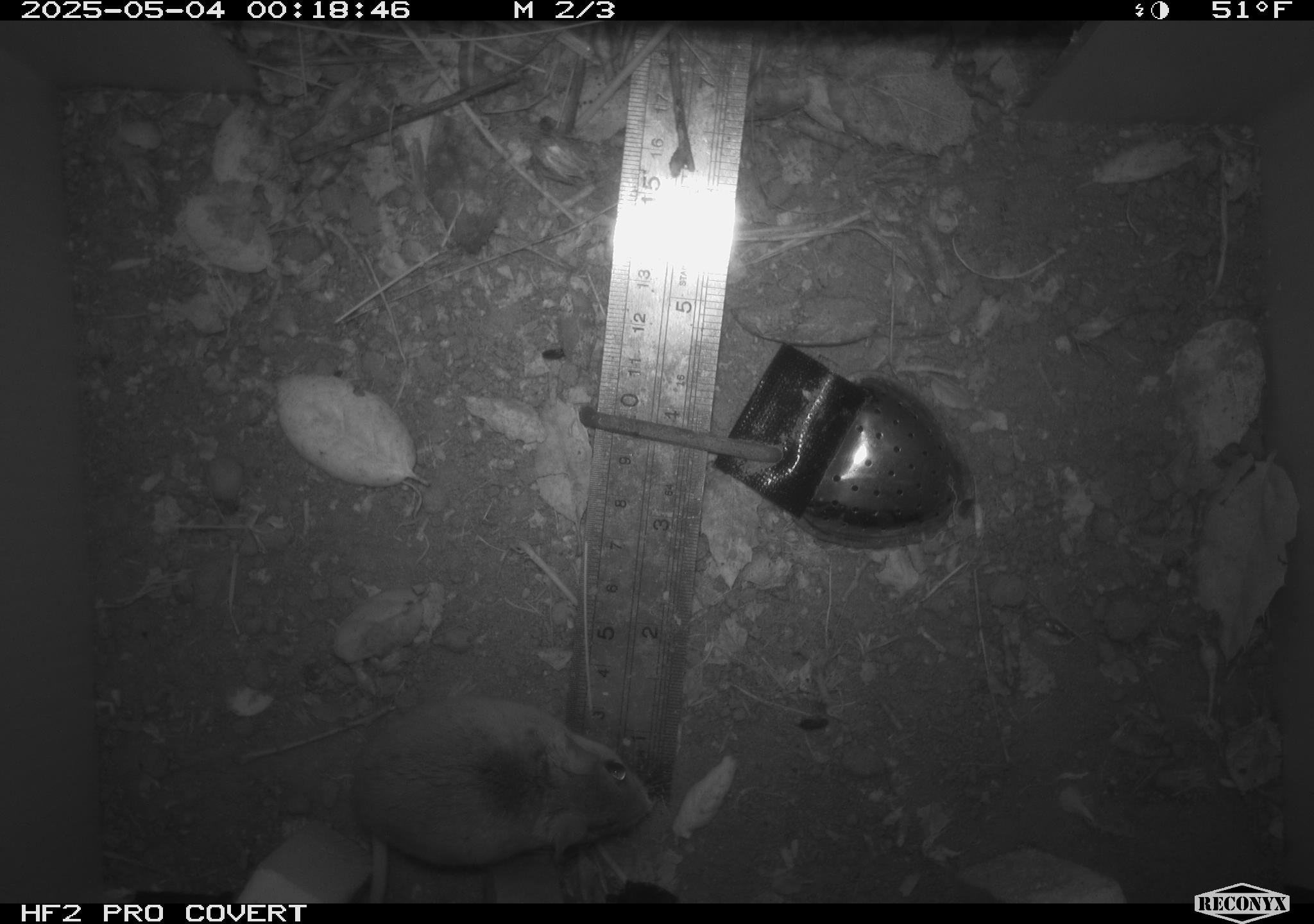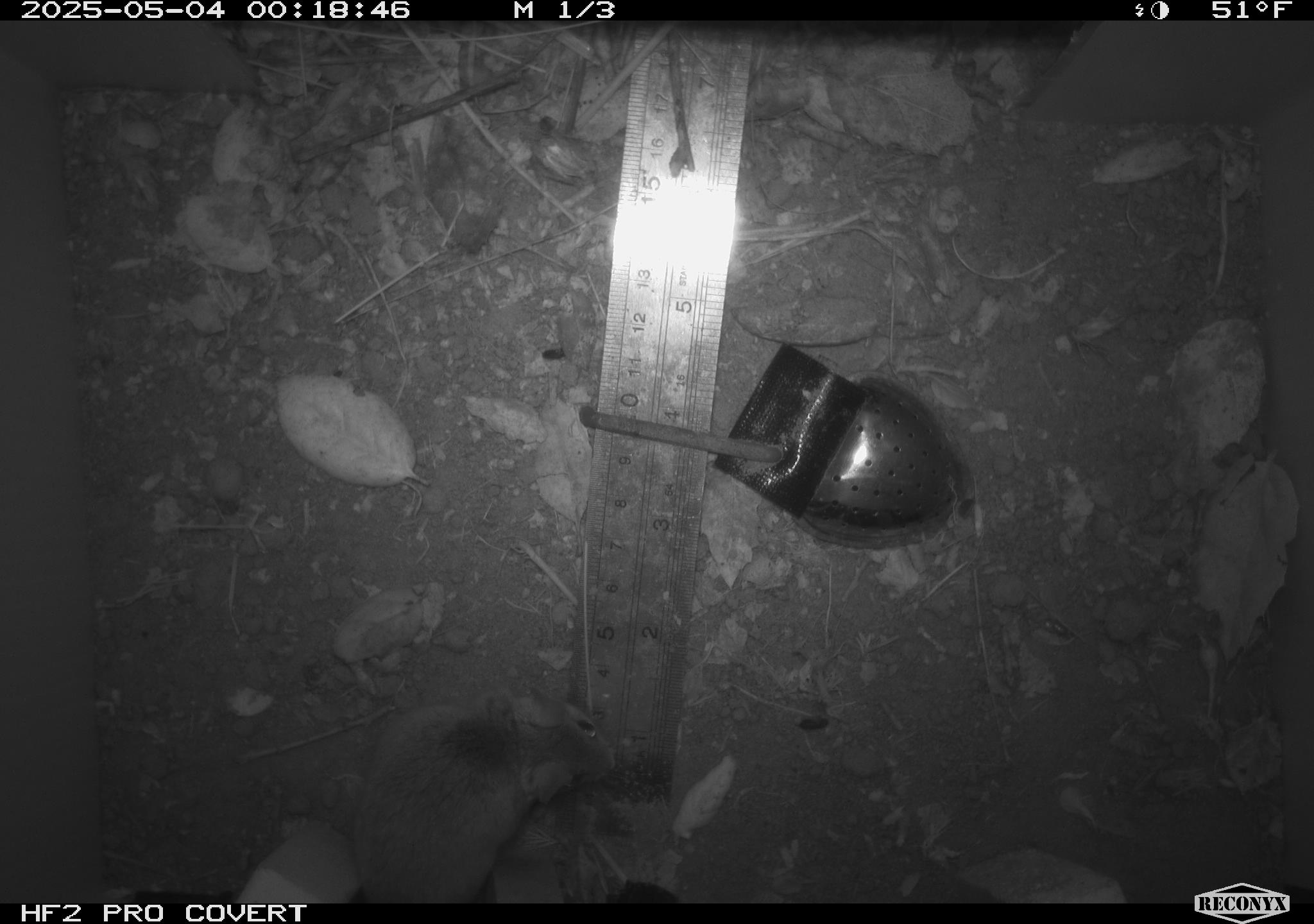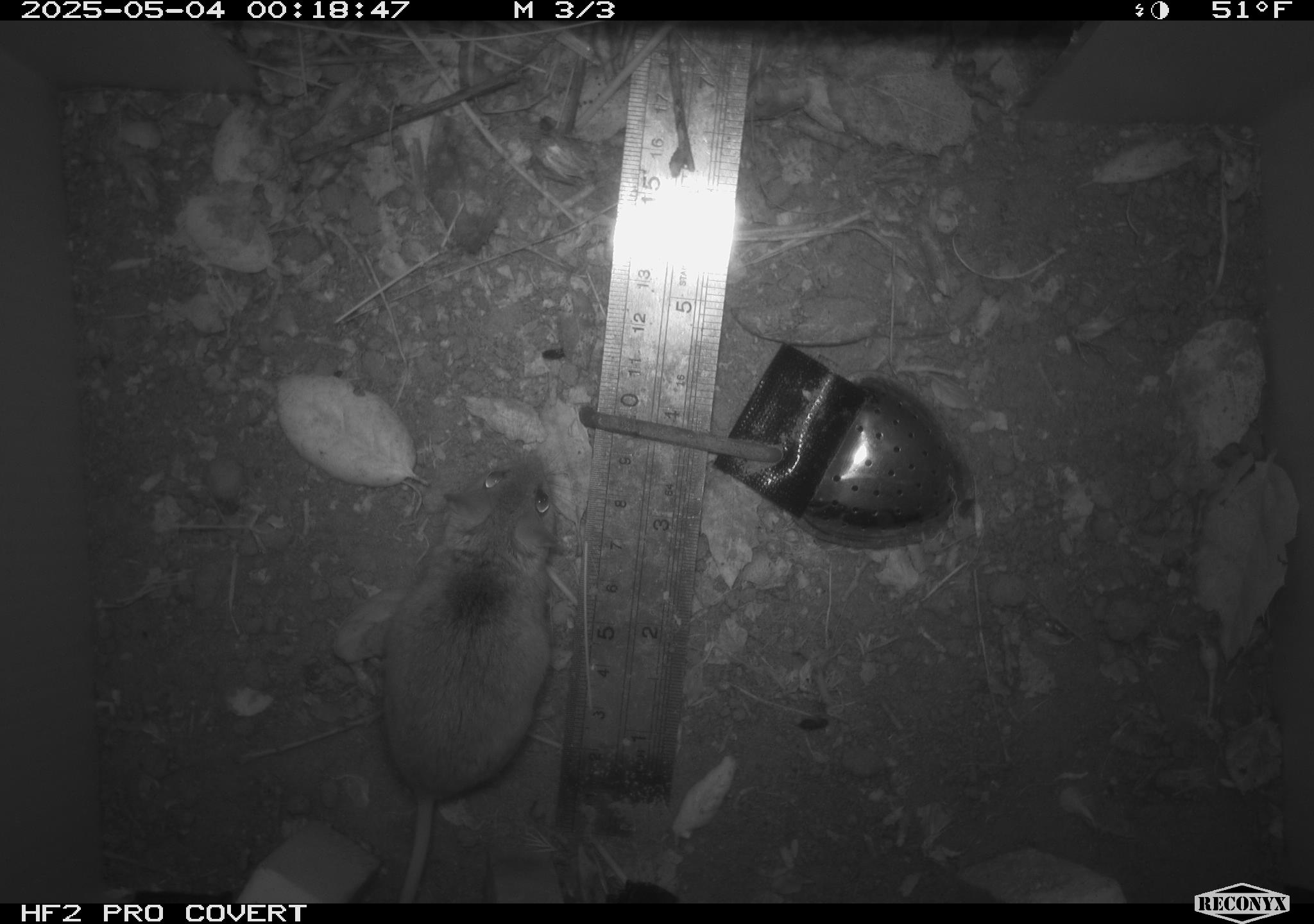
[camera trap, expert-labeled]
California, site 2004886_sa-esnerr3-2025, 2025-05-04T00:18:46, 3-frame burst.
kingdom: Animalia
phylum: Chordata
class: Mammalia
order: Rodentia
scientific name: Rodentia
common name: rodent